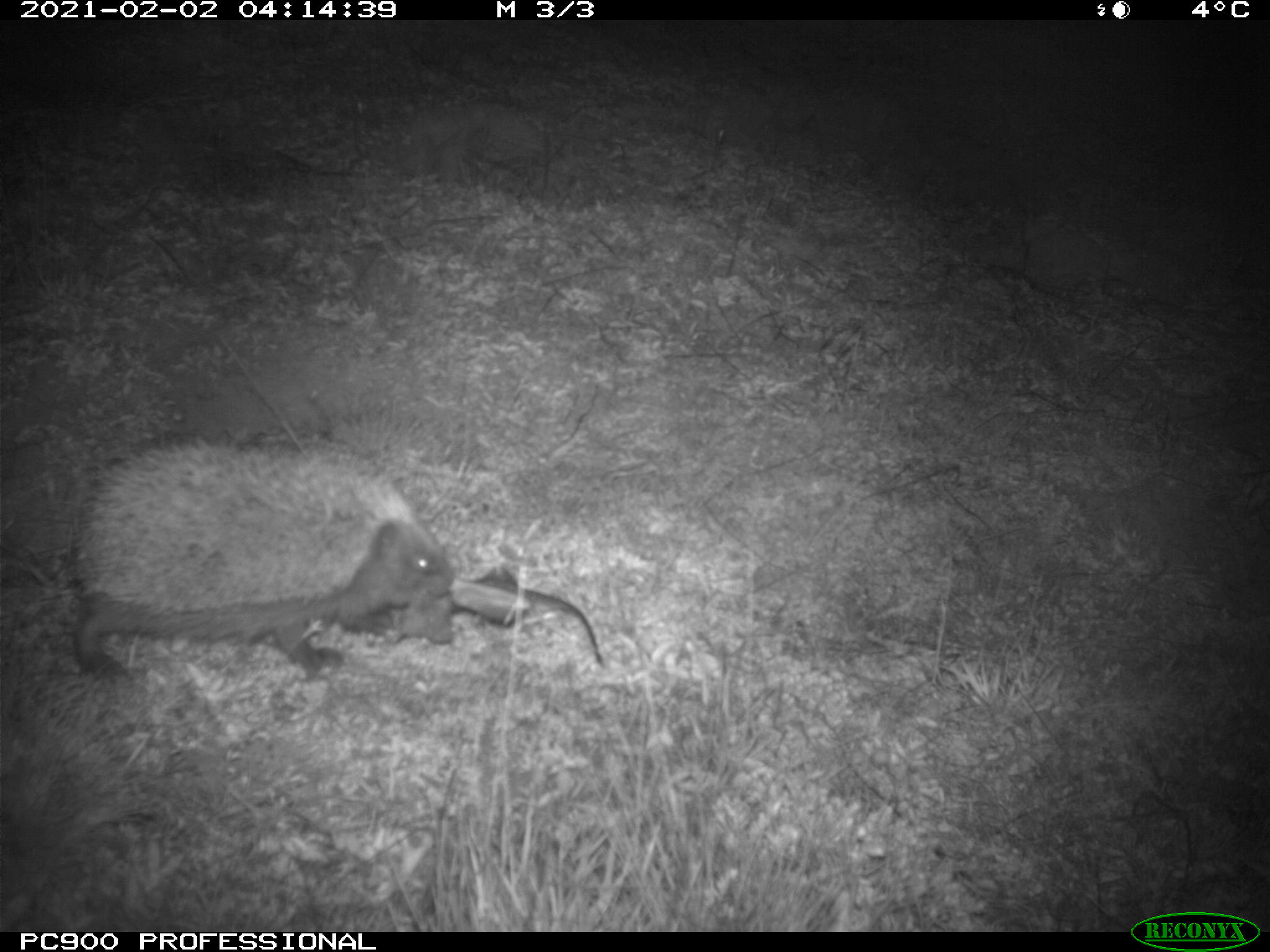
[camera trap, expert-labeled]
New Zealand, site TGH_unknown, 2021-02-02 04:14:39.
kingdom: Animalia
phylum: Chordata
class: Mammalia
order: Eulipotyphla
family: Erinaceidae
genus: Erinaceus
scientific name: Erinaceus europaeus europaeus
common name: european hedgehog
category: hedgehog